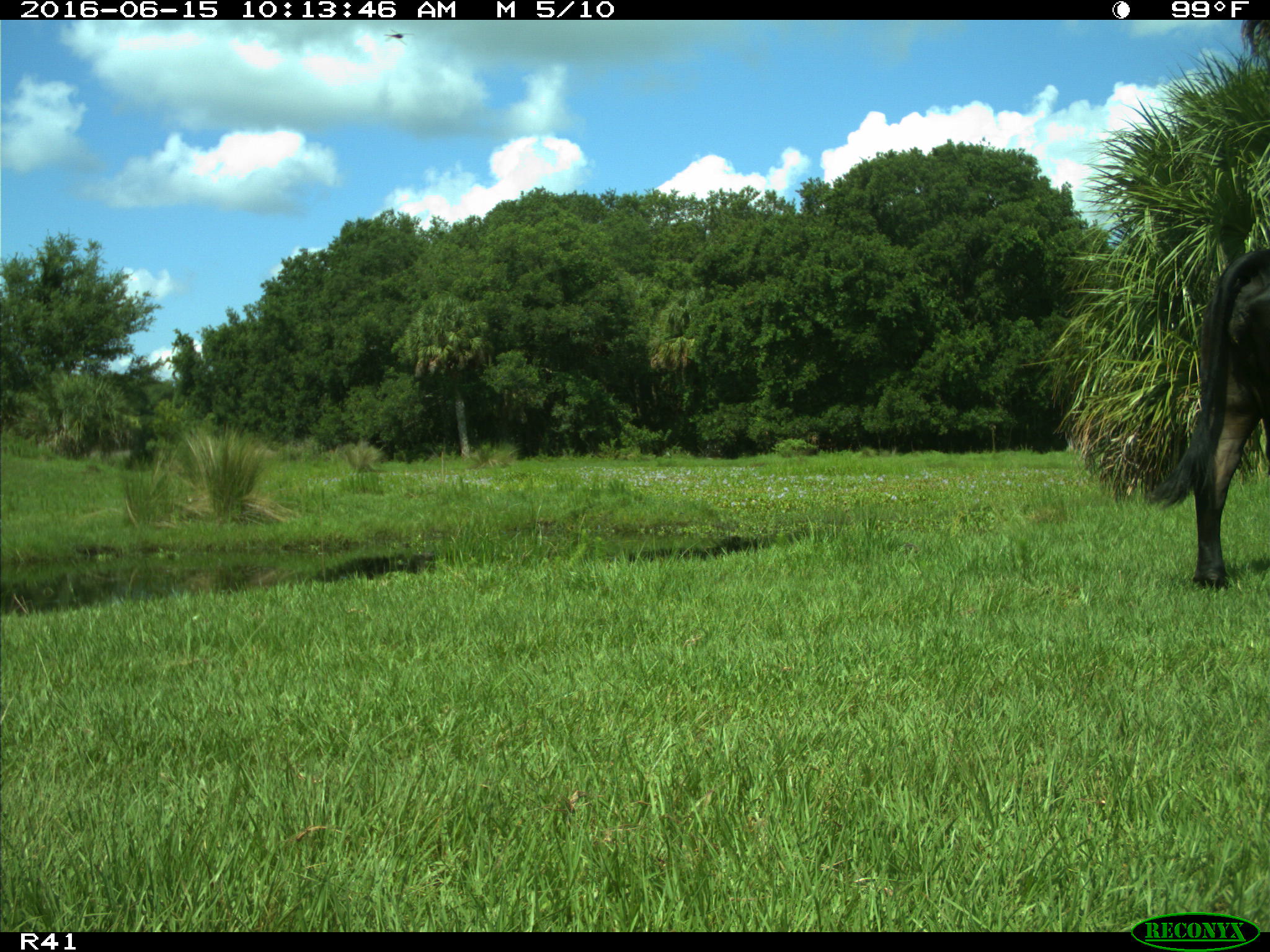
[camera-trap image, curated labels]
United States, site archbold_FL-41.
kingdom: Animalia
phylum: Chordata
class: Mammalia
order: Artiodactyla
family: Bovidae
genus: Bos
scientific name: Bos taurus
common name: domestic cow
Bos taurus (domestic cow).